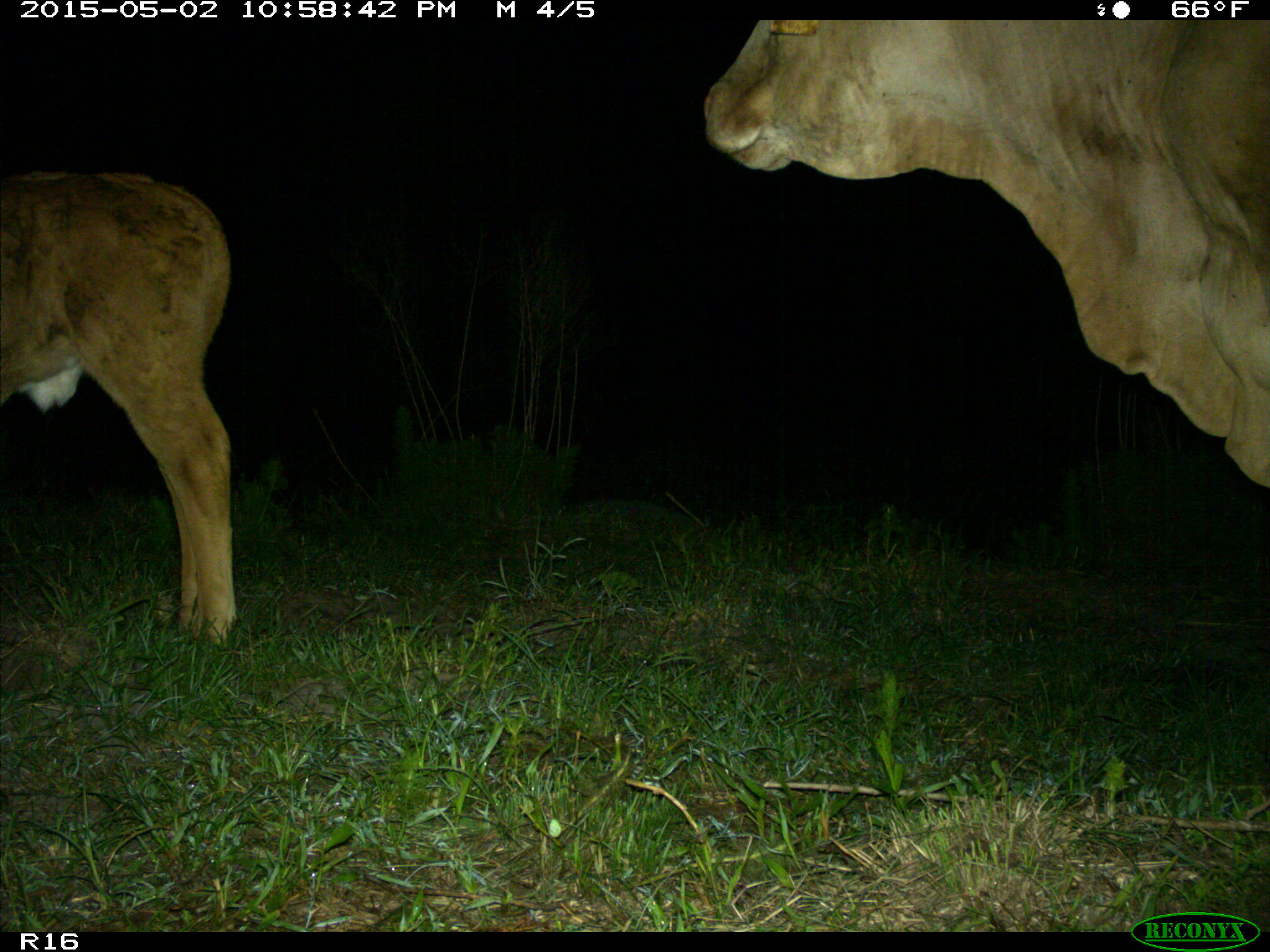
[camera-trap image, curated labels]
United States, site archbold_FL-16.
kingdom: Animalia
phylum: Chordata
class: Mammalia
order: Artiodactyla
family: Bovidae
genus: Bos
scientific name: Bos taurus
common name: domestic cow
Bos taurus (domestic cow).